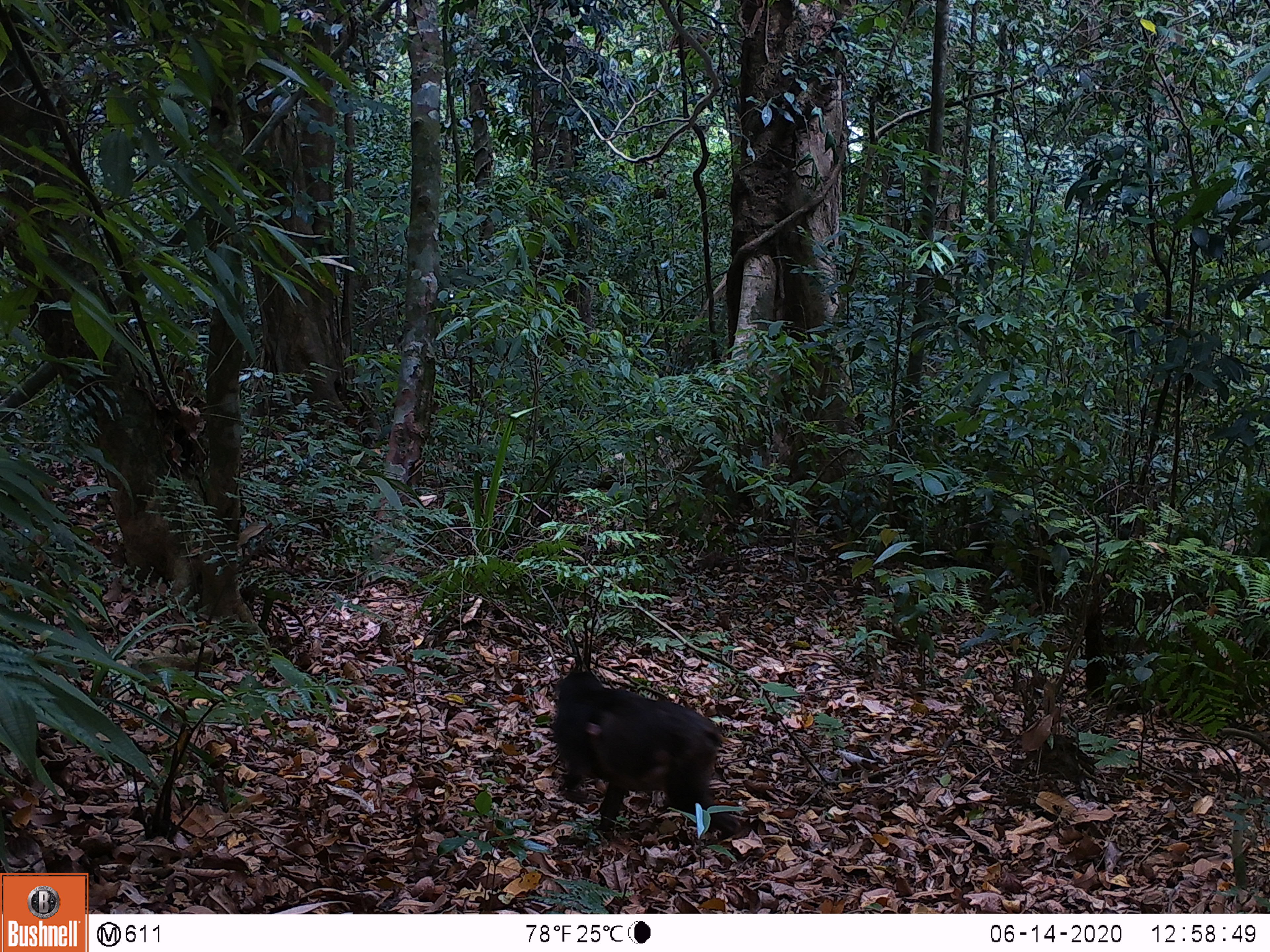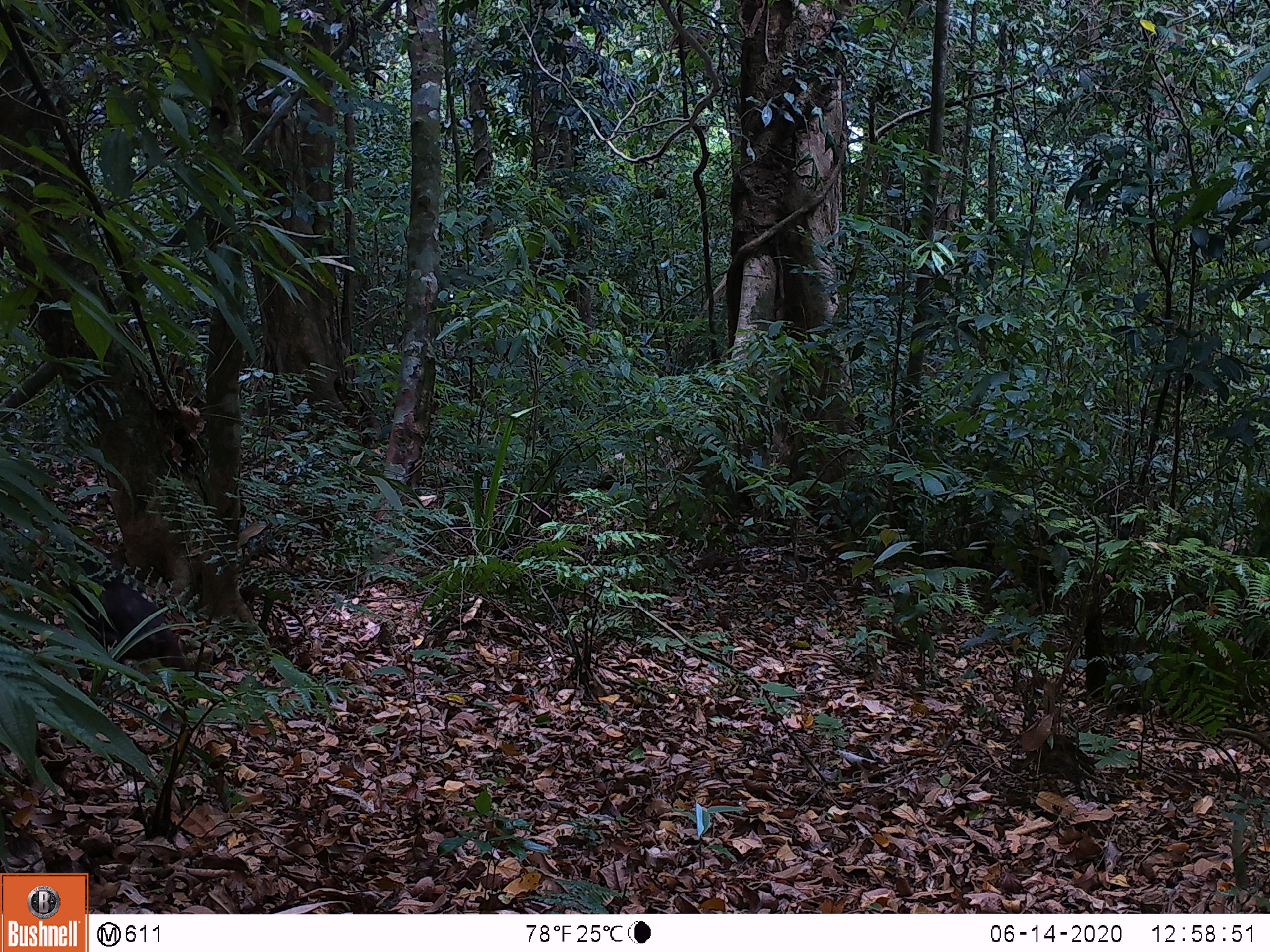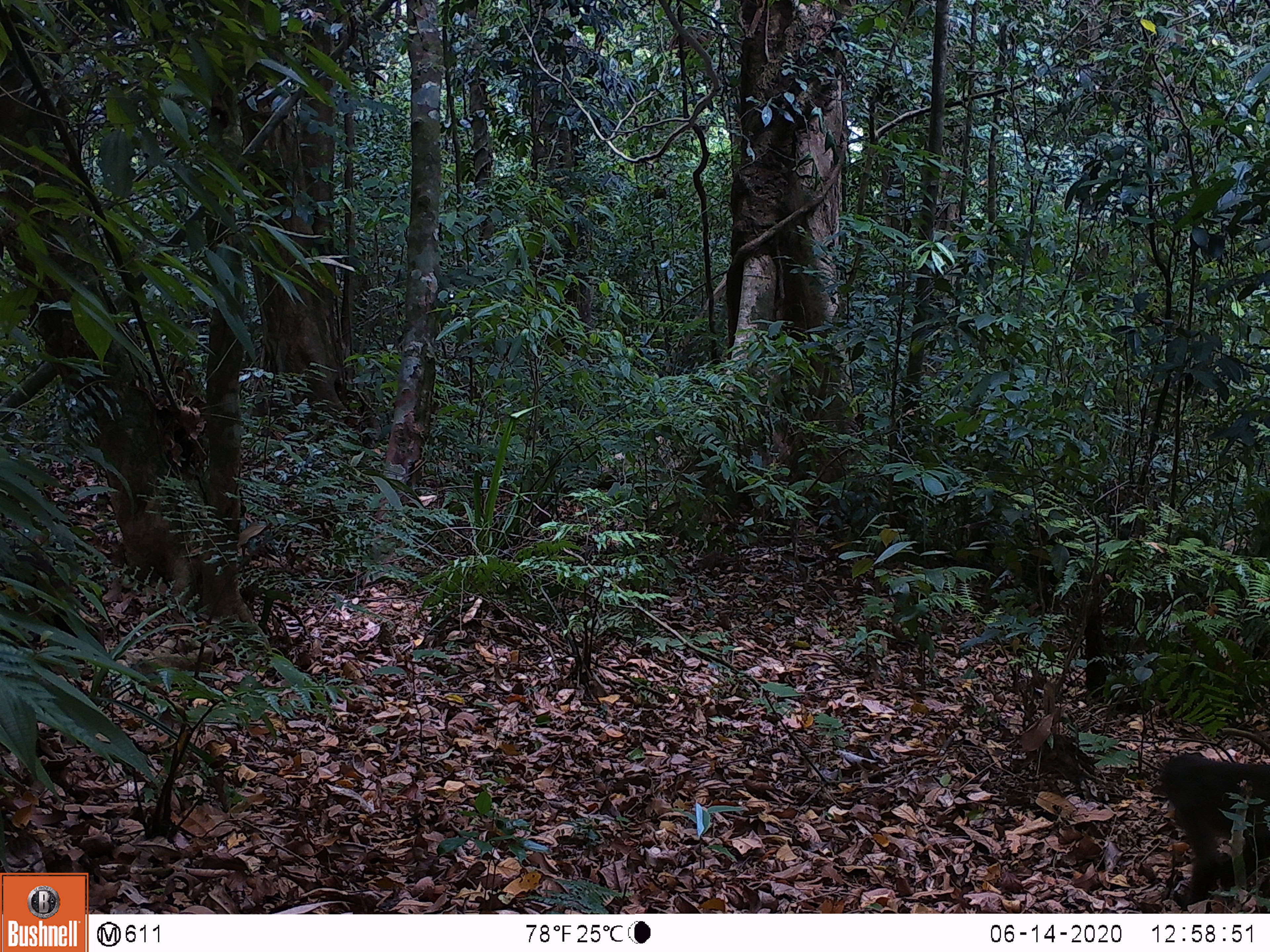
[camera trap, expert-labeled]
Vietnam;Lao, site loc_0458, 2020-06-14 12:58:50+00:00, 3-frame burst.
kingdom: Animalia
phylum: Chordata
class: Mammalia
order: Artiodactyla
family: Suidae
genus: Sus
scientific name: Sus scrofa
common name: eurasian wild pig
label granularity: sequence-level